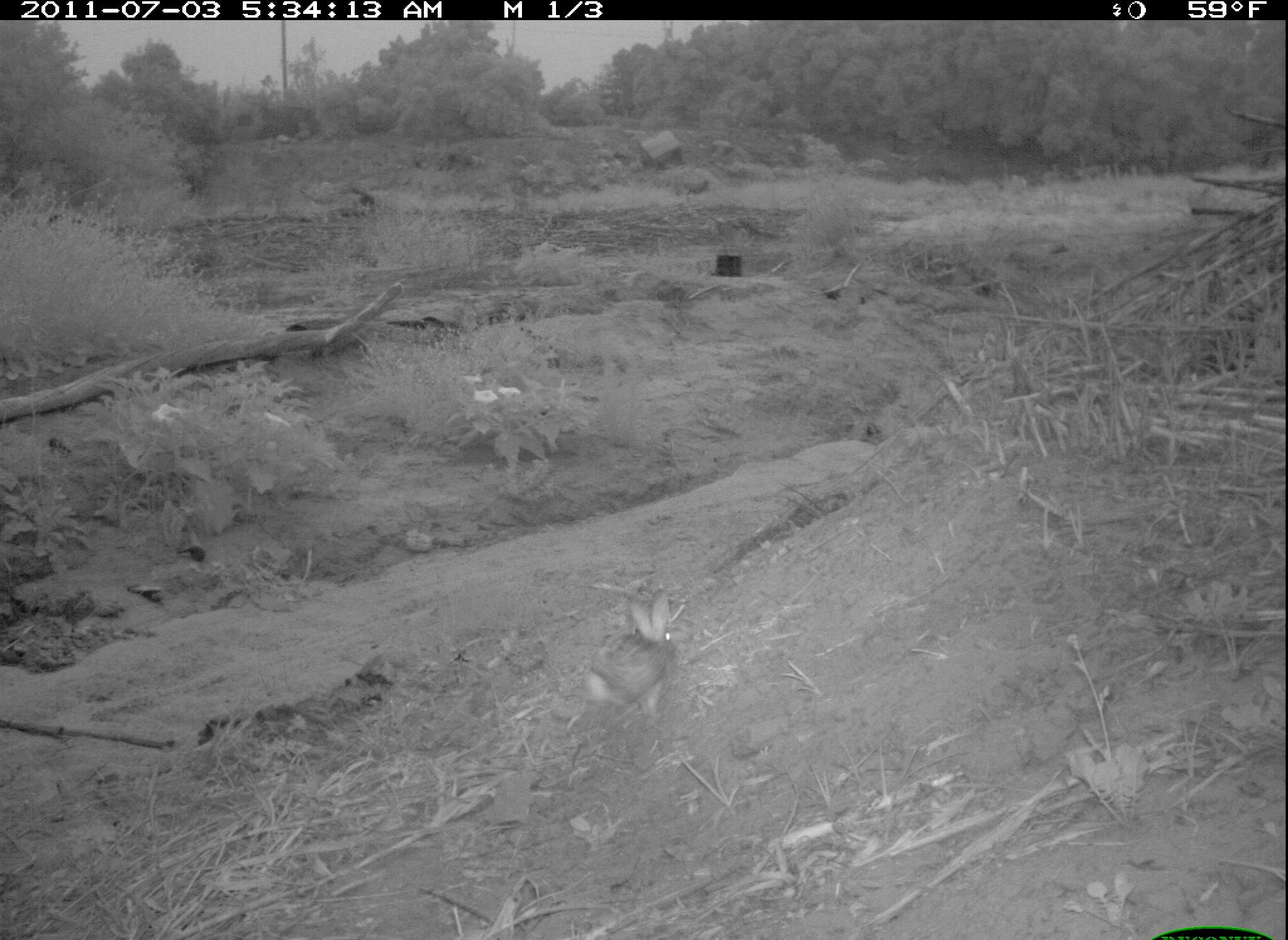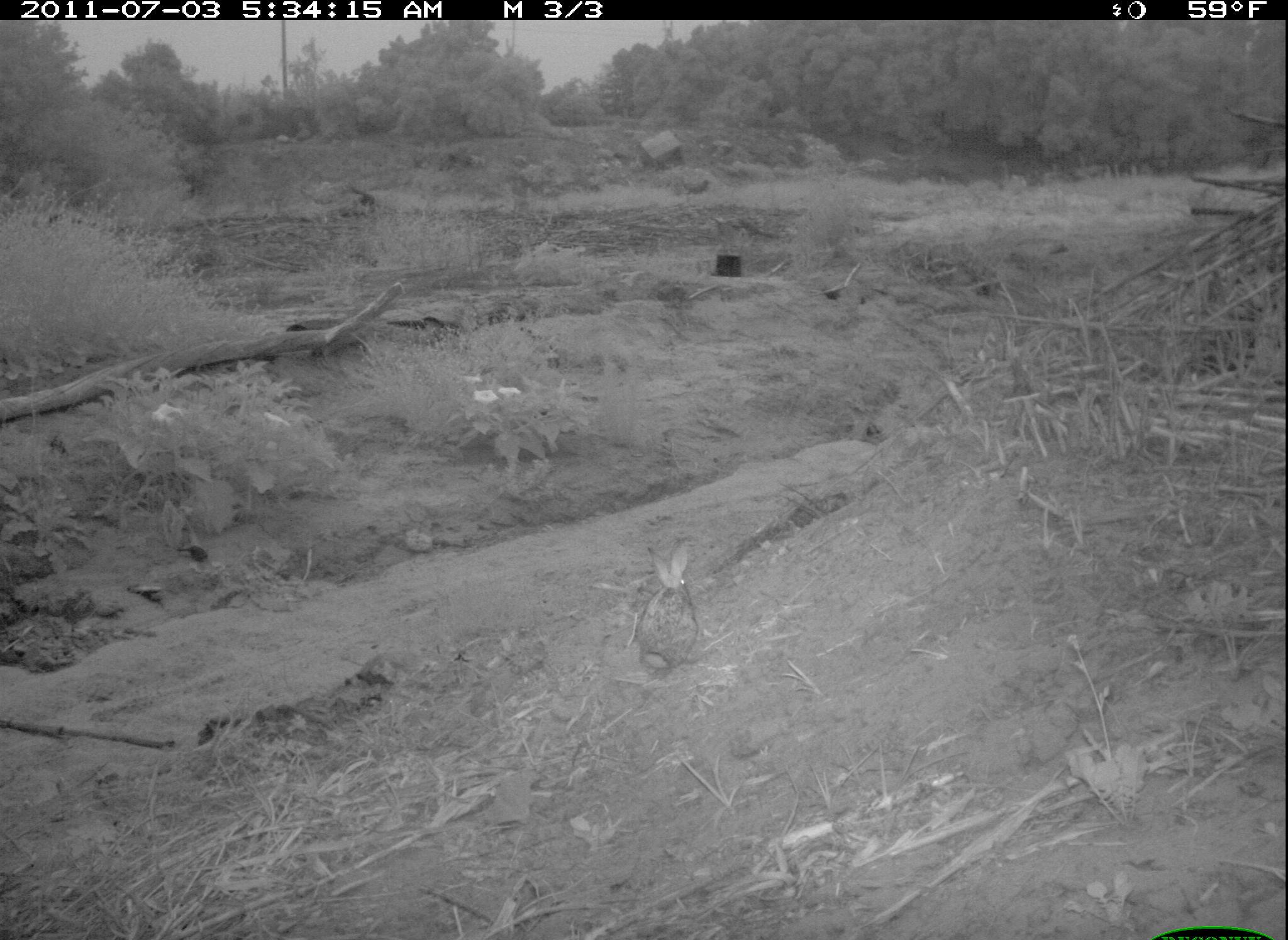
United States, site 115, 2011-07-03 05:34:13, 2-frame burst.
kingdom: Animalia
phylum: Chordata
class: Mammalia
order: Lagomorpha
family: Leporidae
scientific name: Leporidae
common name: rabbits and hares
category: rabbit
Rabbit (rabbits and hares) (Leporidae).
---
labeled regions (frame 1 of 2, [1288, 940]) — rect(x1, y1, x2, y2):
rabbit: rect(575, 586, 683, 722)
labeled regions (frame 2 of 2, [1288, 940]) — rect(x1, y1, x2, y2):
rabbit: rect(629, 533, 704, 680)